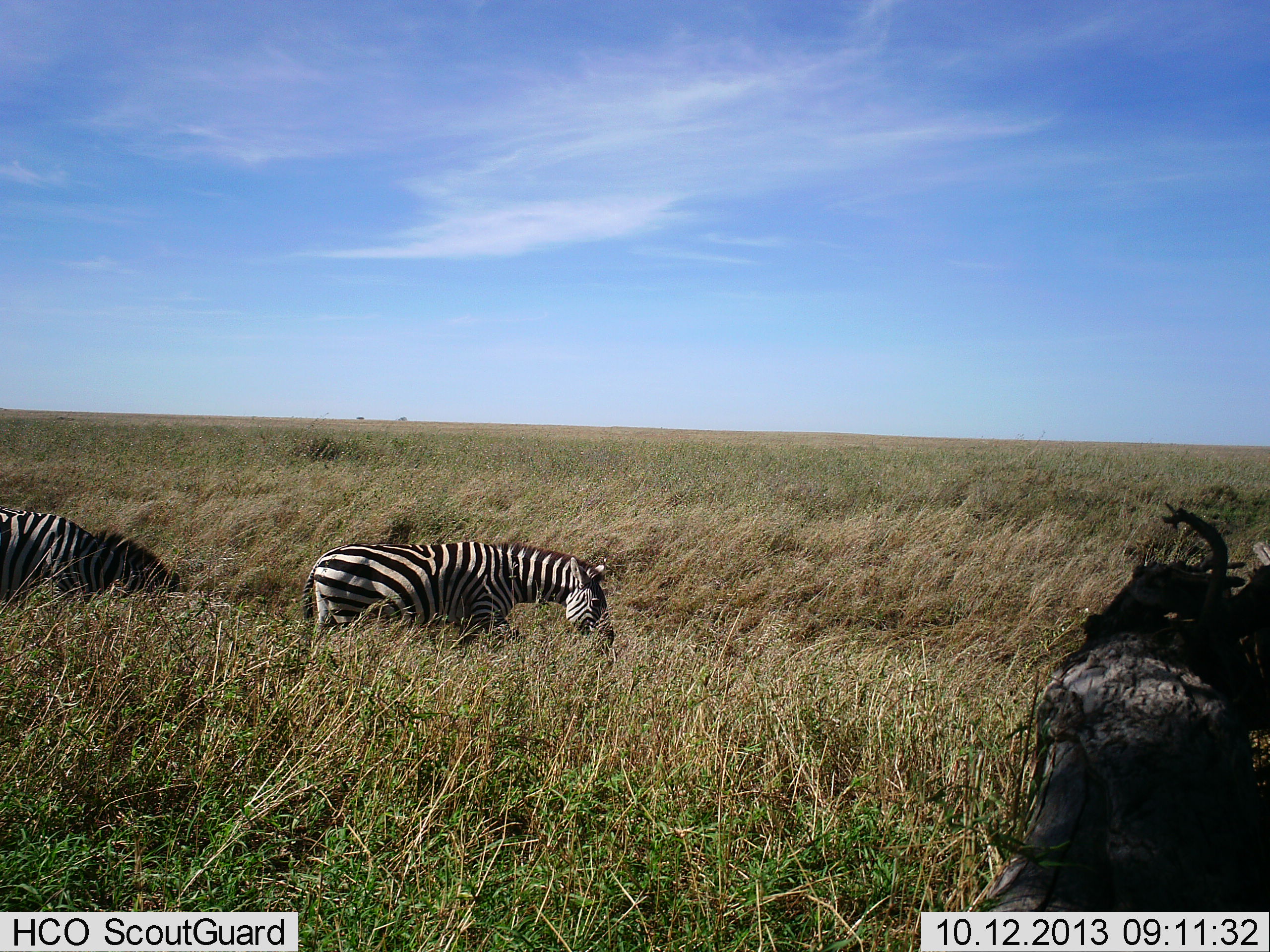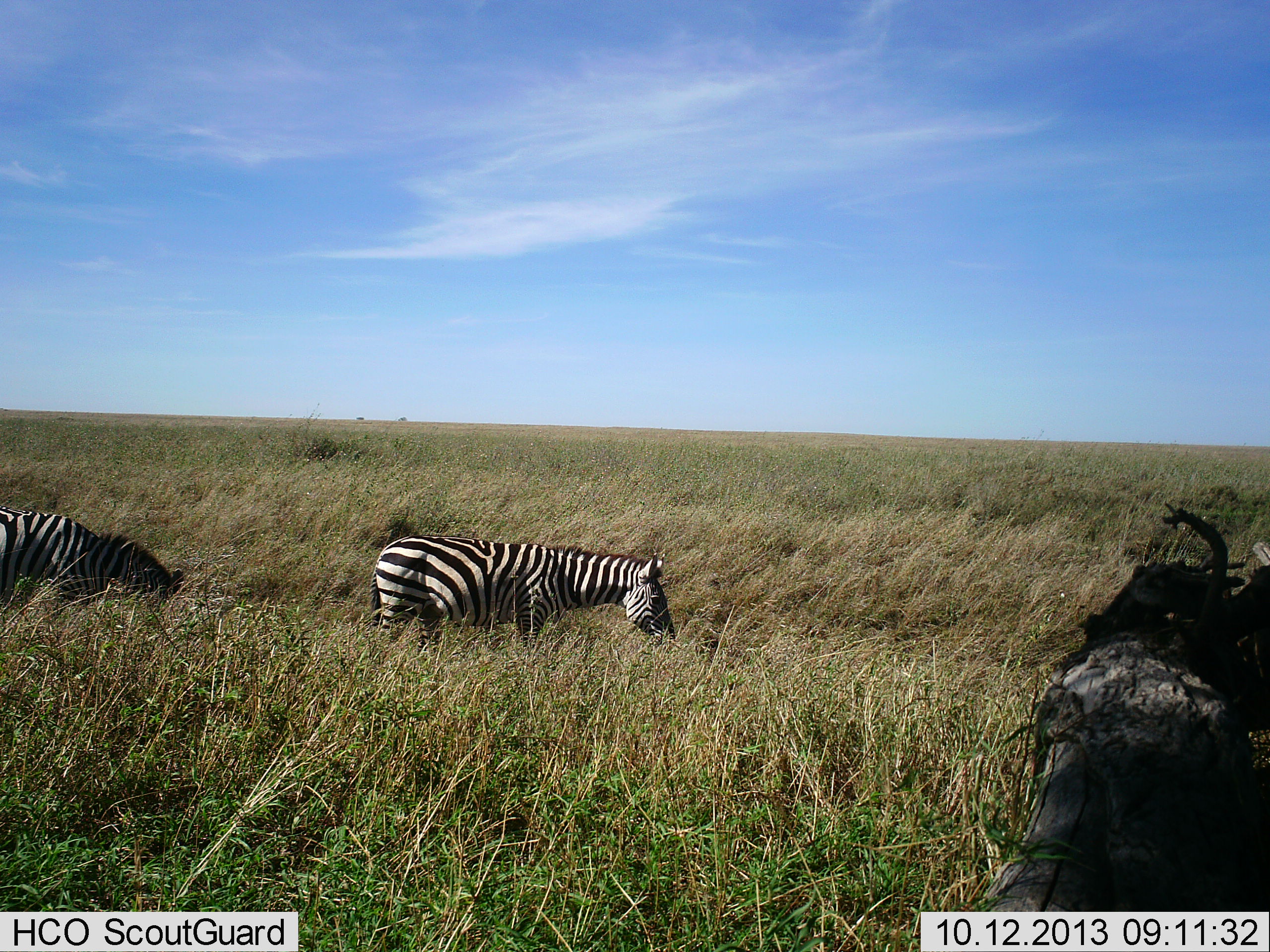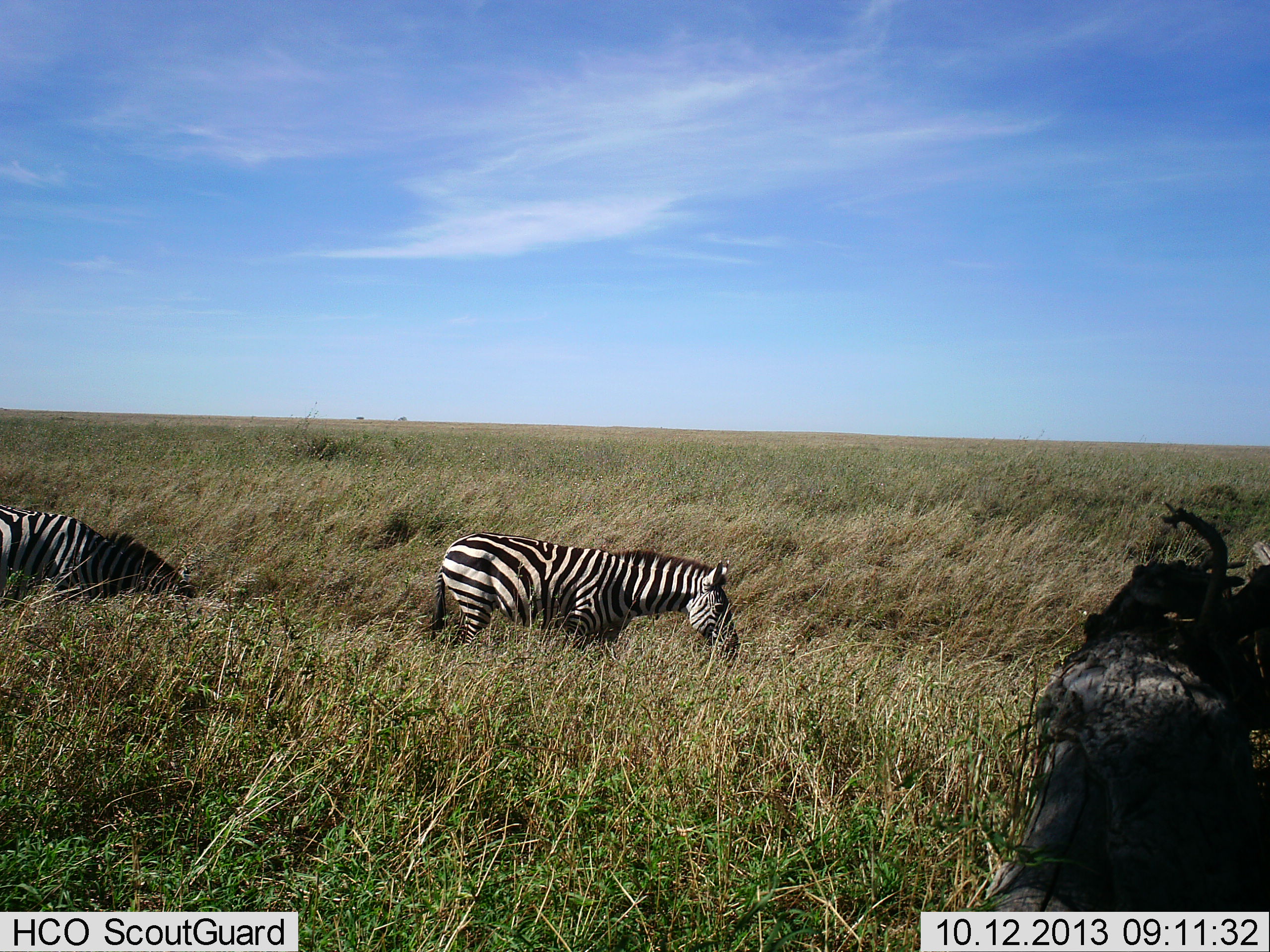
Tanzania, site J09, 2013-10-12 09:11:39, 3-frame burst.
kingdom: Animalia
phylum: Chordata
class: Mammalia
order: Perissodactyla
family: Equidae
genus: Equus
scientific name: Equus quagga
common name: plains zebra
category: zebra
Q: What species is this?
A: Zebra (plains zebra) (Equus quagga).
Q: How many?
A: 2.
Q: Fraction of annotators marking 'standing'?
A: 24%.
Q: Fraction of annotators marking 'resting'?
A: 0%.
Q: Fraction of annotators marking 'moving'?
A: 61%.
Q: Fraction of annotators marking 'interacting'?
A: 0%.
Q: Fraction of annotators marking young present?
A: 0%.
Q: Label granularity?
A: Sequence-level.